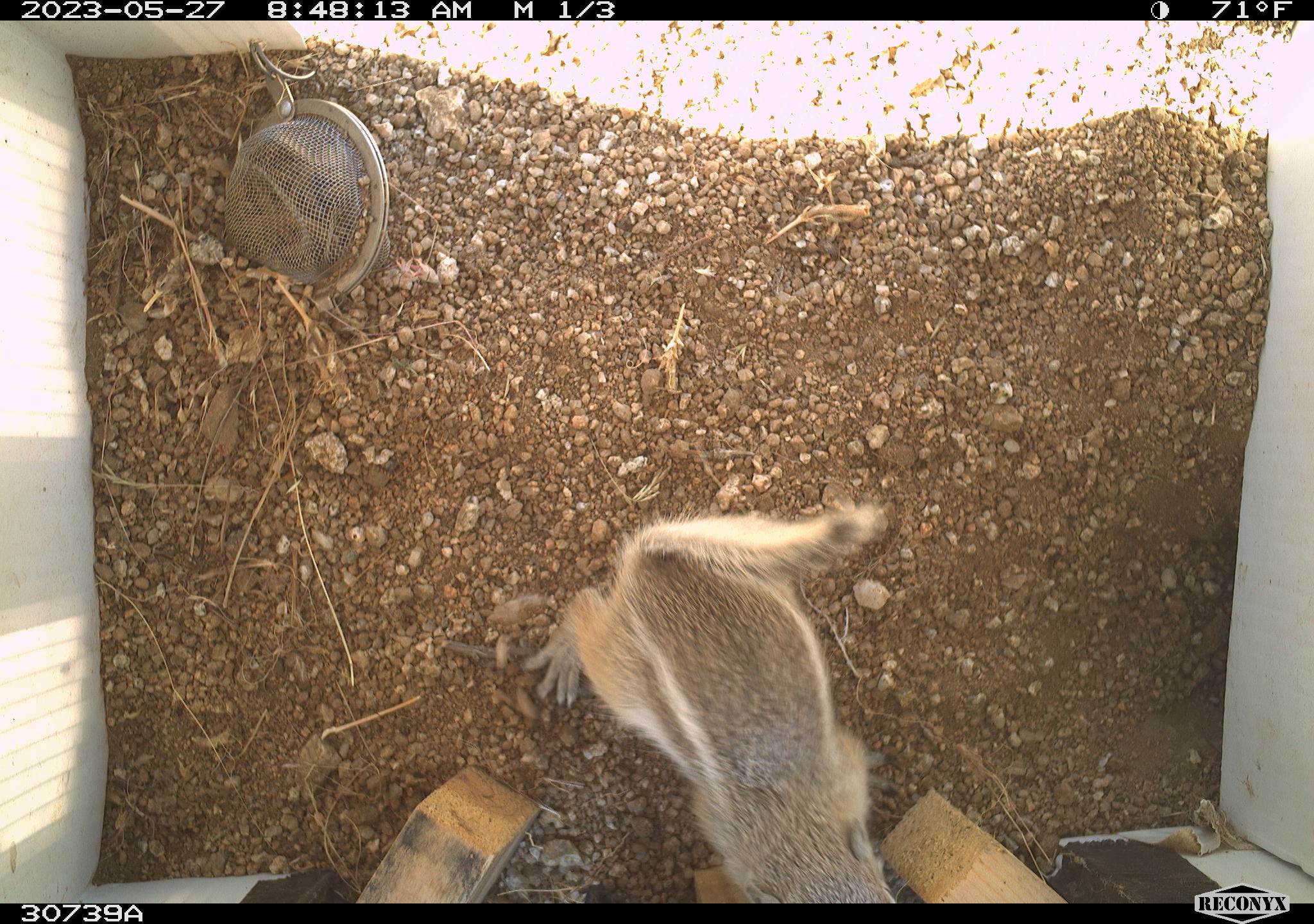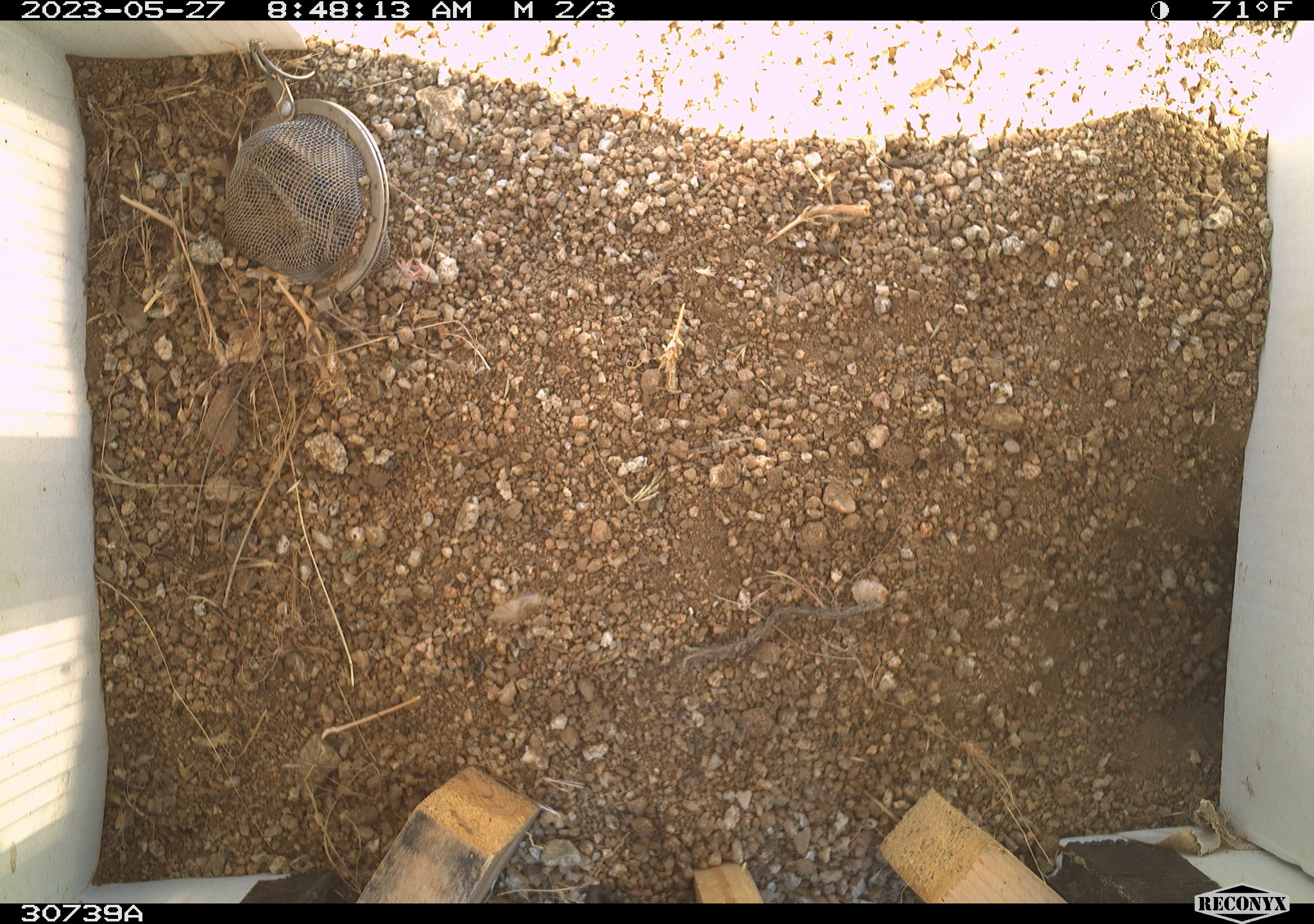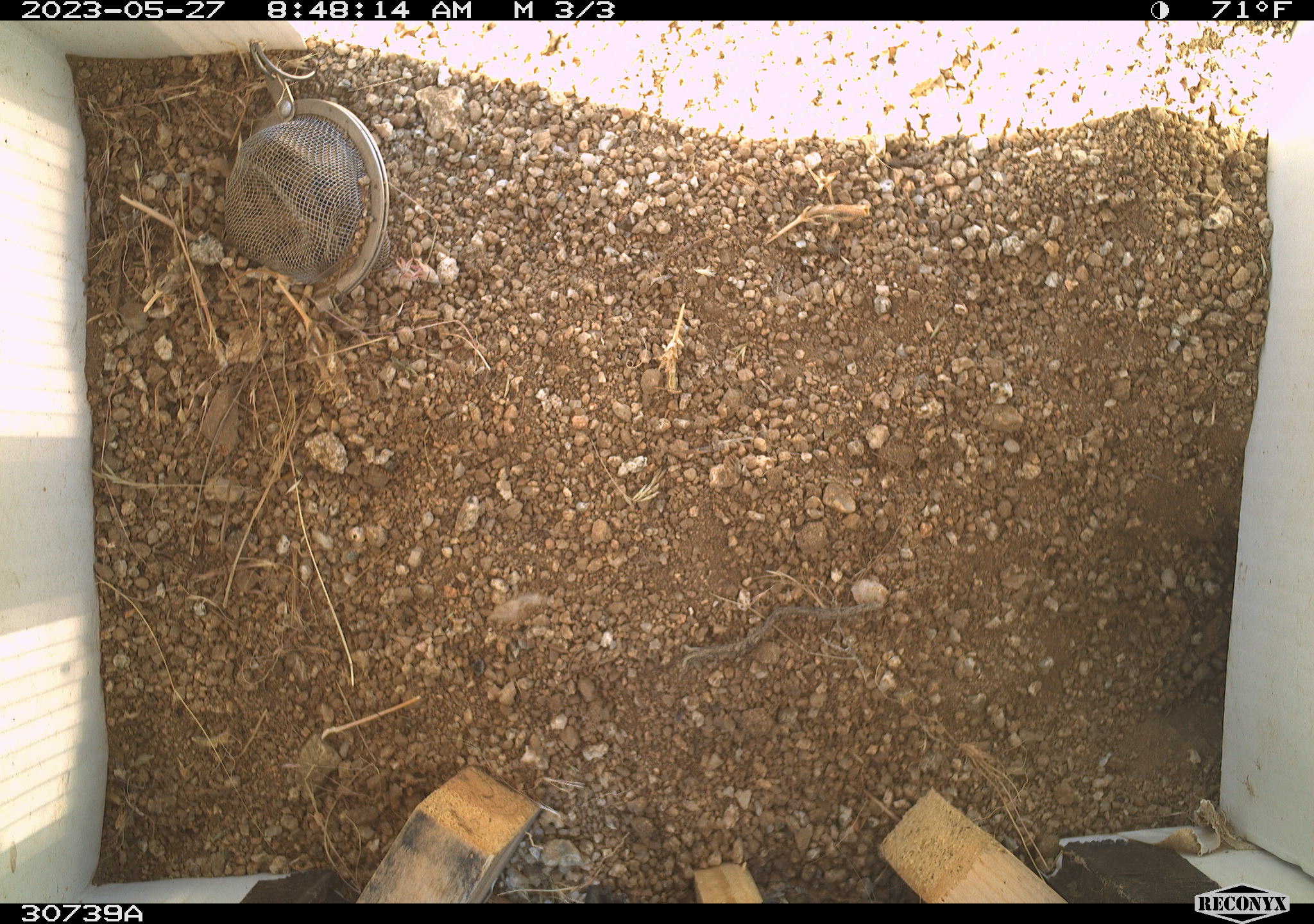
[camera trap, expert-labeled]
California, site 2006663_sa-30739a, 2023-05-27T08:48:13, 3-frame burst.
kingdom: Animalia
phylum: Chordata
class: Mammalia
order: Rodentia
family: Sciuridae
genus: Ammospermophilus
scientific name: Ammospermophilus leucurus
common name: white-tailed antelope squirrel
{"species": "white-tailed antelope squirrel (Ammospermophilus leucurus)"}